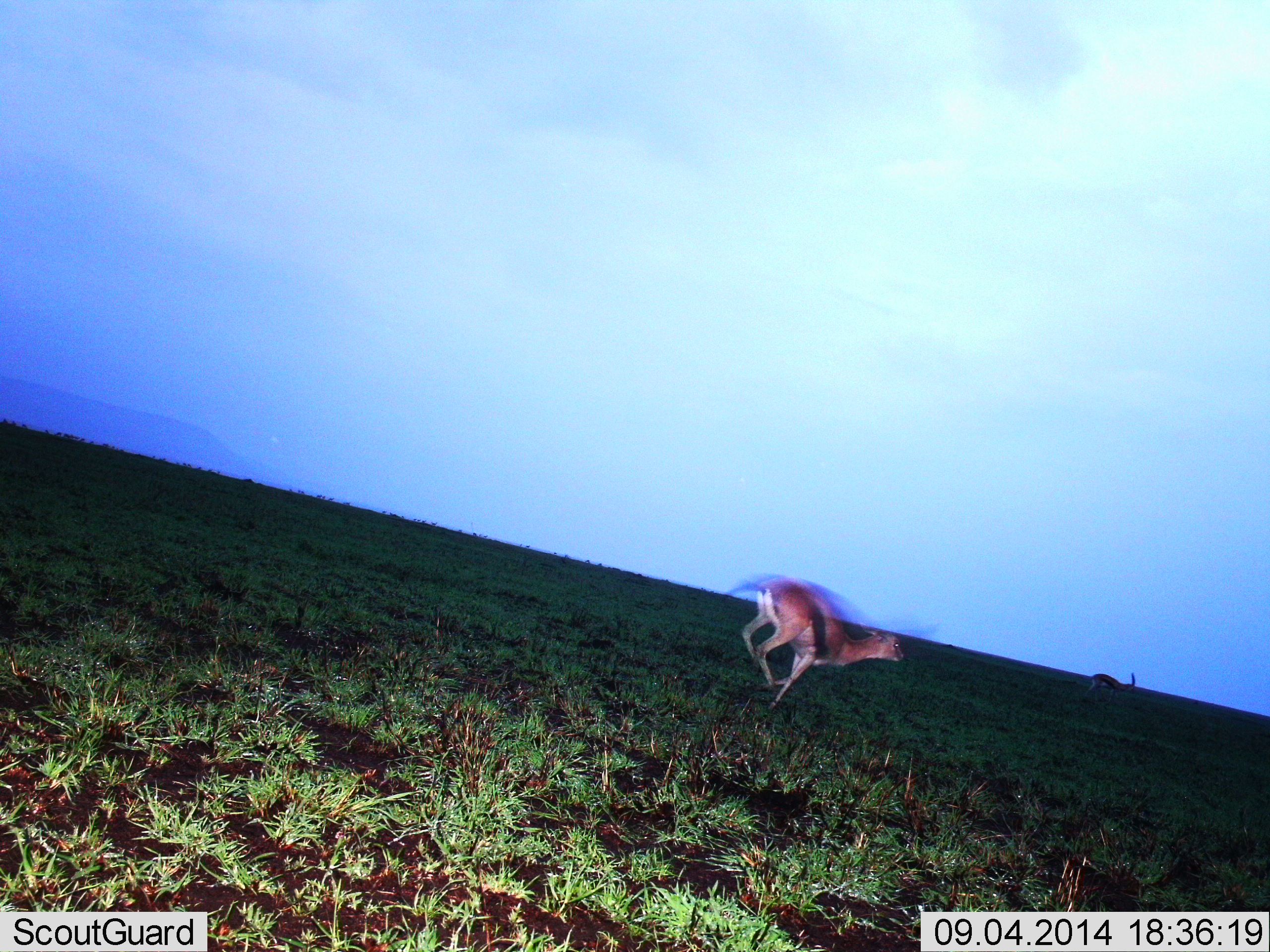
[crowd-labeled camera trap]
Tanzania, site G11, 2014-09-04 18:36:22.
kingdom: Animalia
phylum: Chordata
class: Mammalia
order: Artiodactyla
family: Bovidae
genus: Eudorcas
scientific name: Eudorcas thomsonii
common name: thomson's gazelle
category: gazellethomsons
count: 2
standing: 20%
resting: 0%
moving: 100%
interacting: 0%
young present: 0%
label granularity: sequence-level